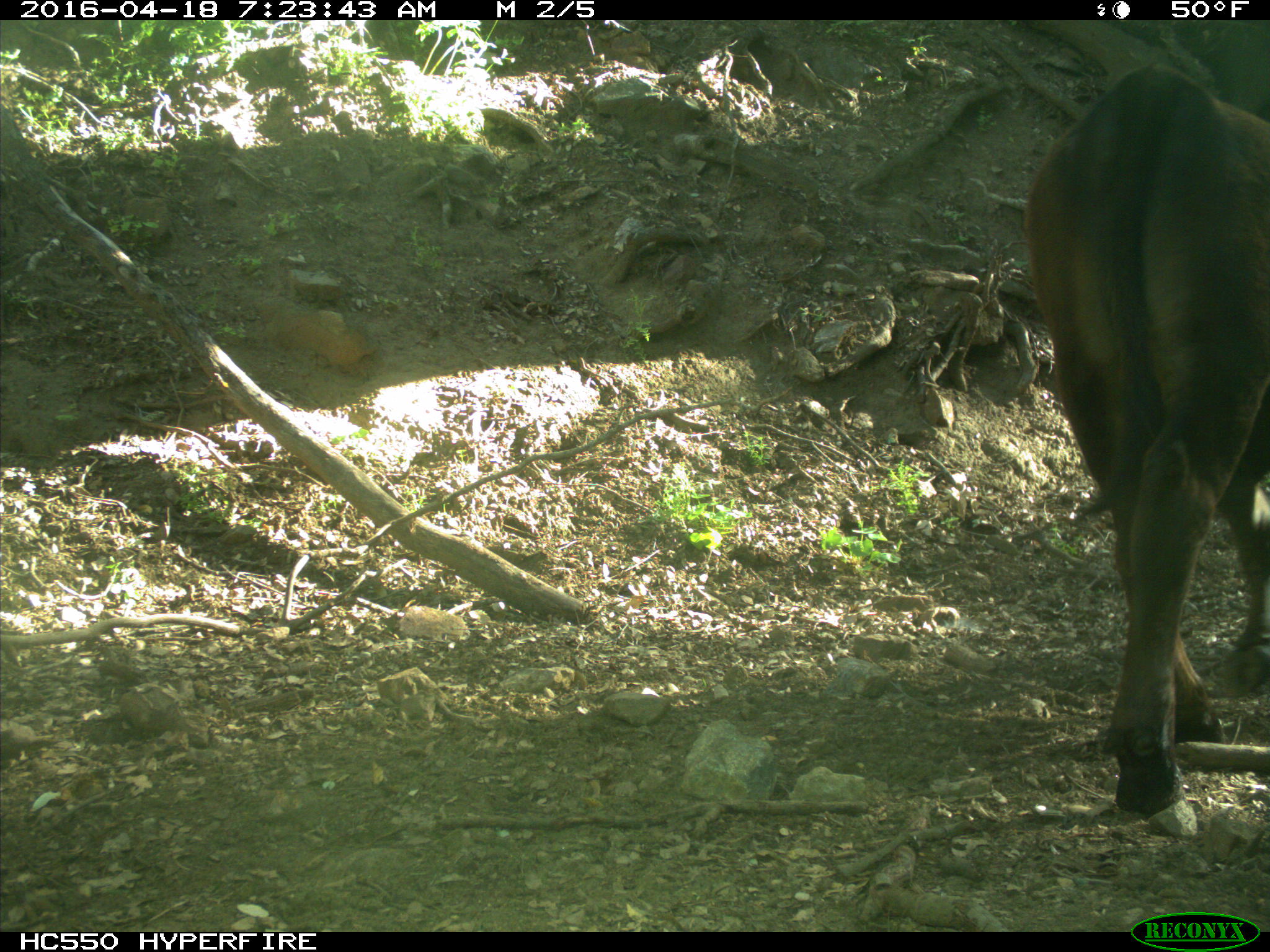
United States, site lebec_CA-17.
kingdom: Animalia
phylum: Chordata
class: Mammalia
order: Artiodactyla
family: Bovidae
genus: Bos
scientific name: Bos taurus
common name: domestic cow